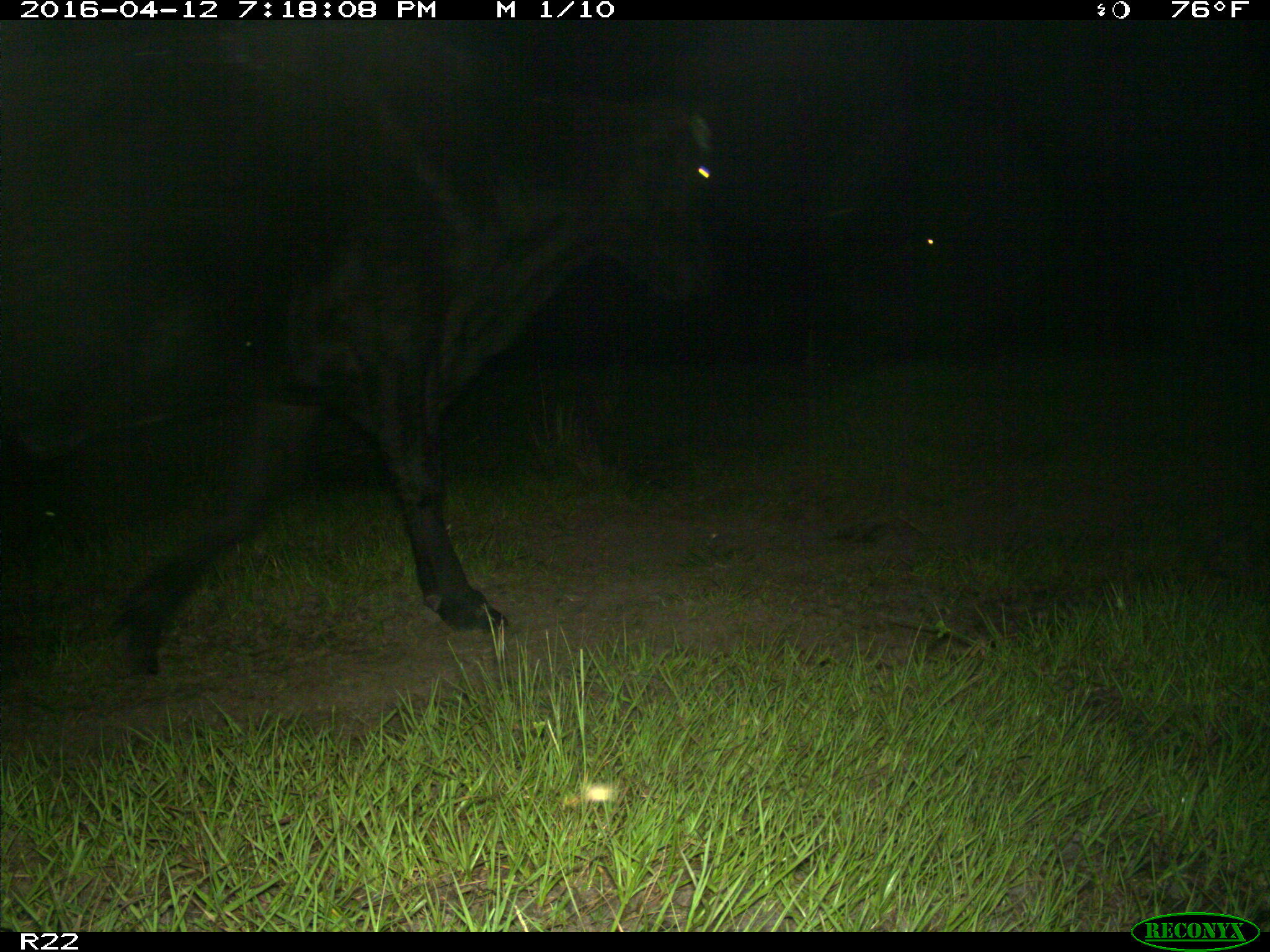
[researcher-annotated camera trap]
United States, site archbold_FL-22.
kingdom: Animalia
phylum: Chordata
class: Mammalia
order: Artiodactyla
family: Bovidae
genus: Bos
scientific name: Bos taurus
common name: domestic cow